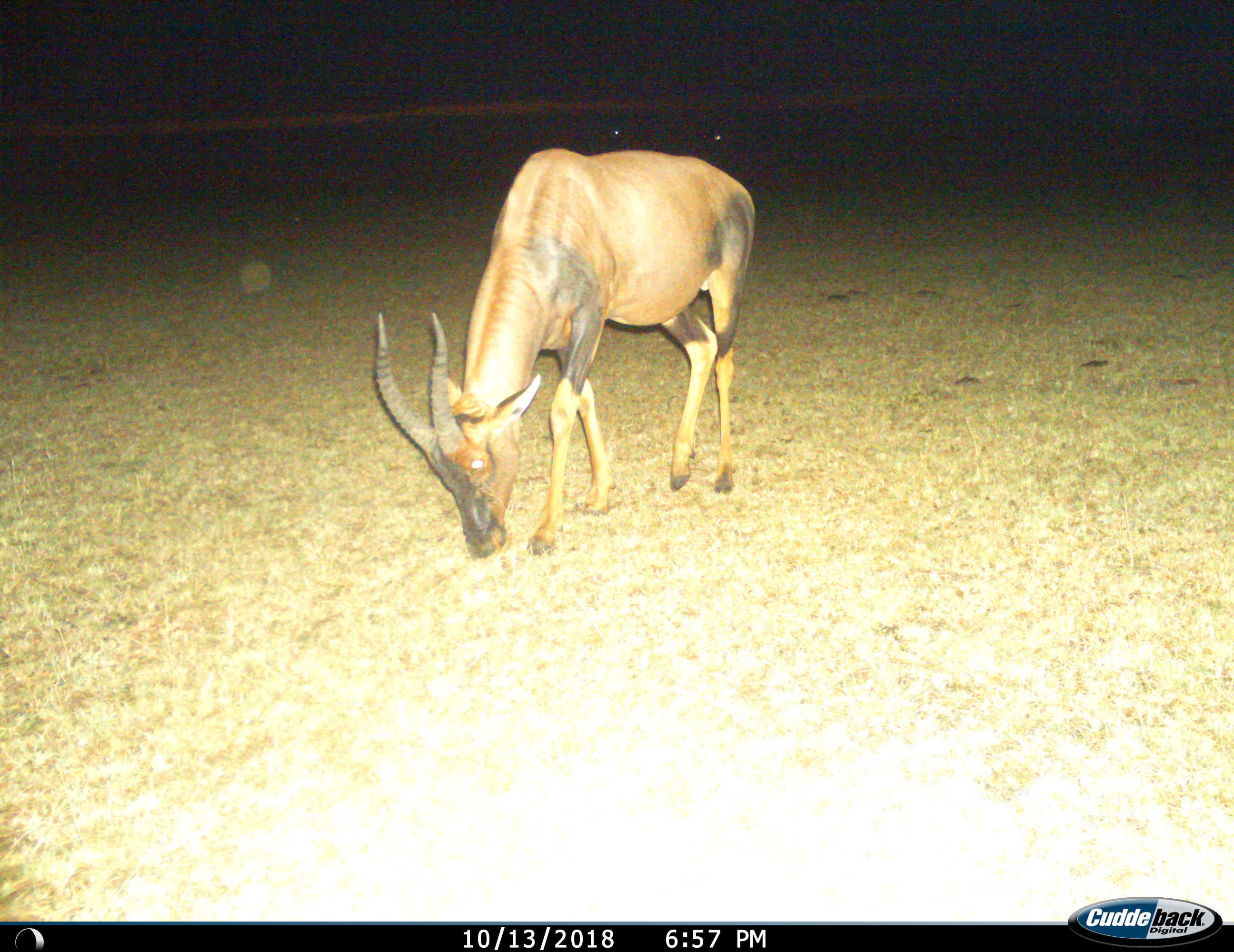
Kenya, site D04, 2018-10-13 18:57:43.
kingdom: Animalia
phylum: Chordata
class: Mammalia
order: Artiodactyla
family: Bovidae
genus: Damaliscus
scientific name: Damaliscus lunatus jimela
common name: topi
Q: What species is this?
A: Topi (Damaliscus lunatus jimela).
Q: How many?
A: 1.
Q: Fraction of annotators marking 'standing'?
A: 14%.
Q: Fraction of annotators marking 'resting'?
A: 0%.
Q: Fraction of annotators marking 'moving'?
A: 14%.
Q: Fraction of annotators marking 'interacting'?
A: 0%.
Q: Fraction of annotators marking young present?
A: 0%.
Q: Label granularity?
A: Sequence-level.